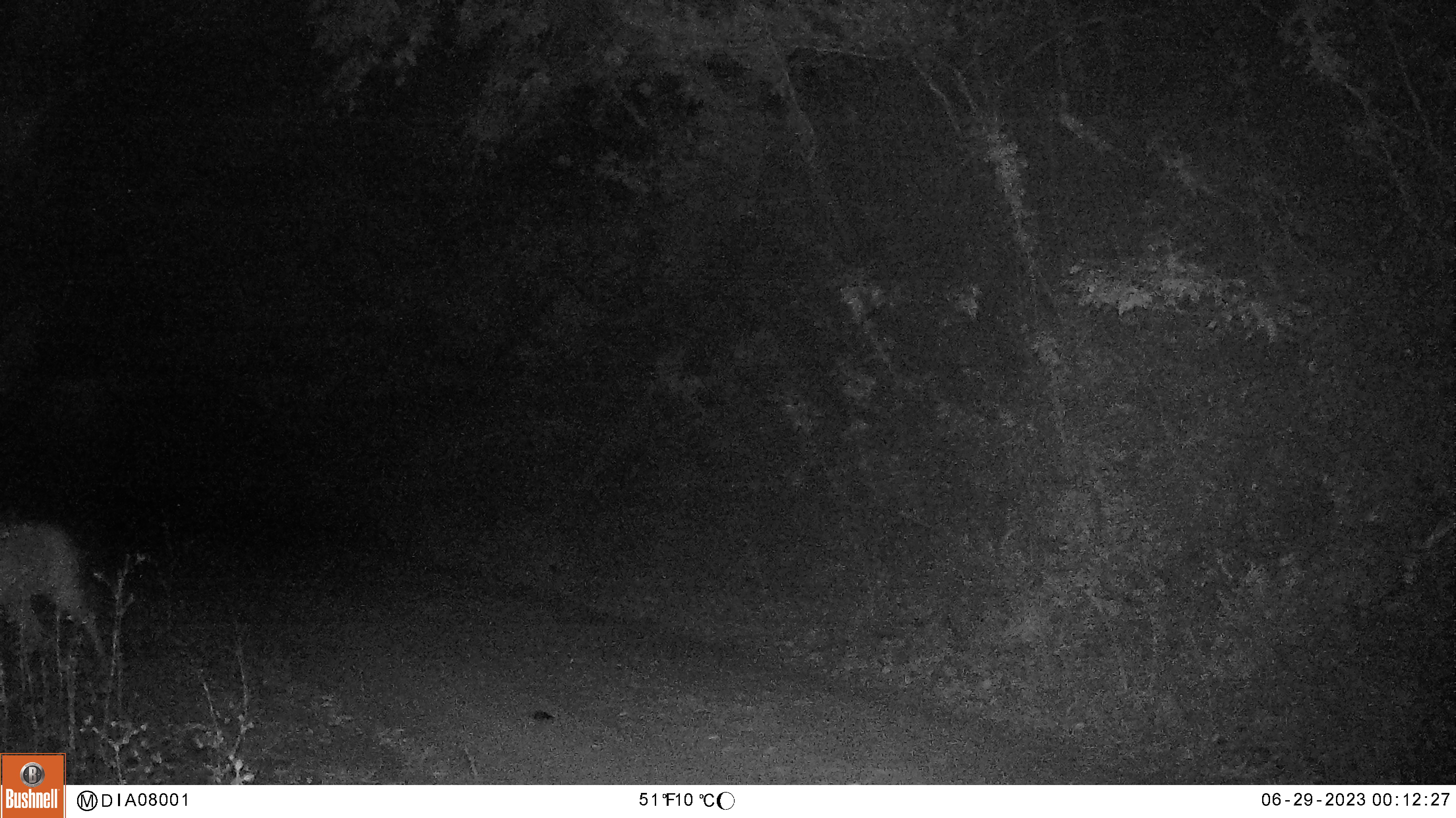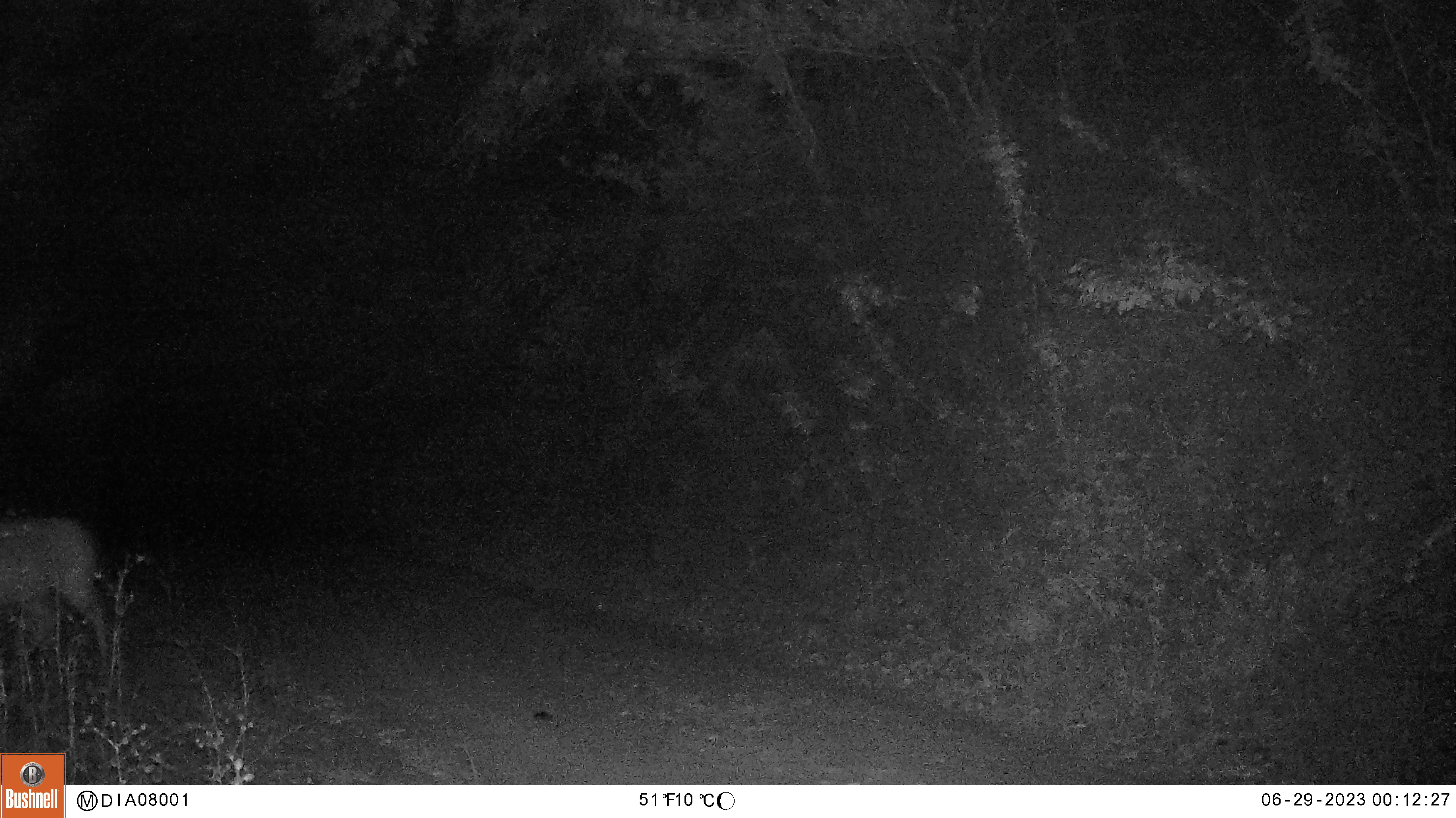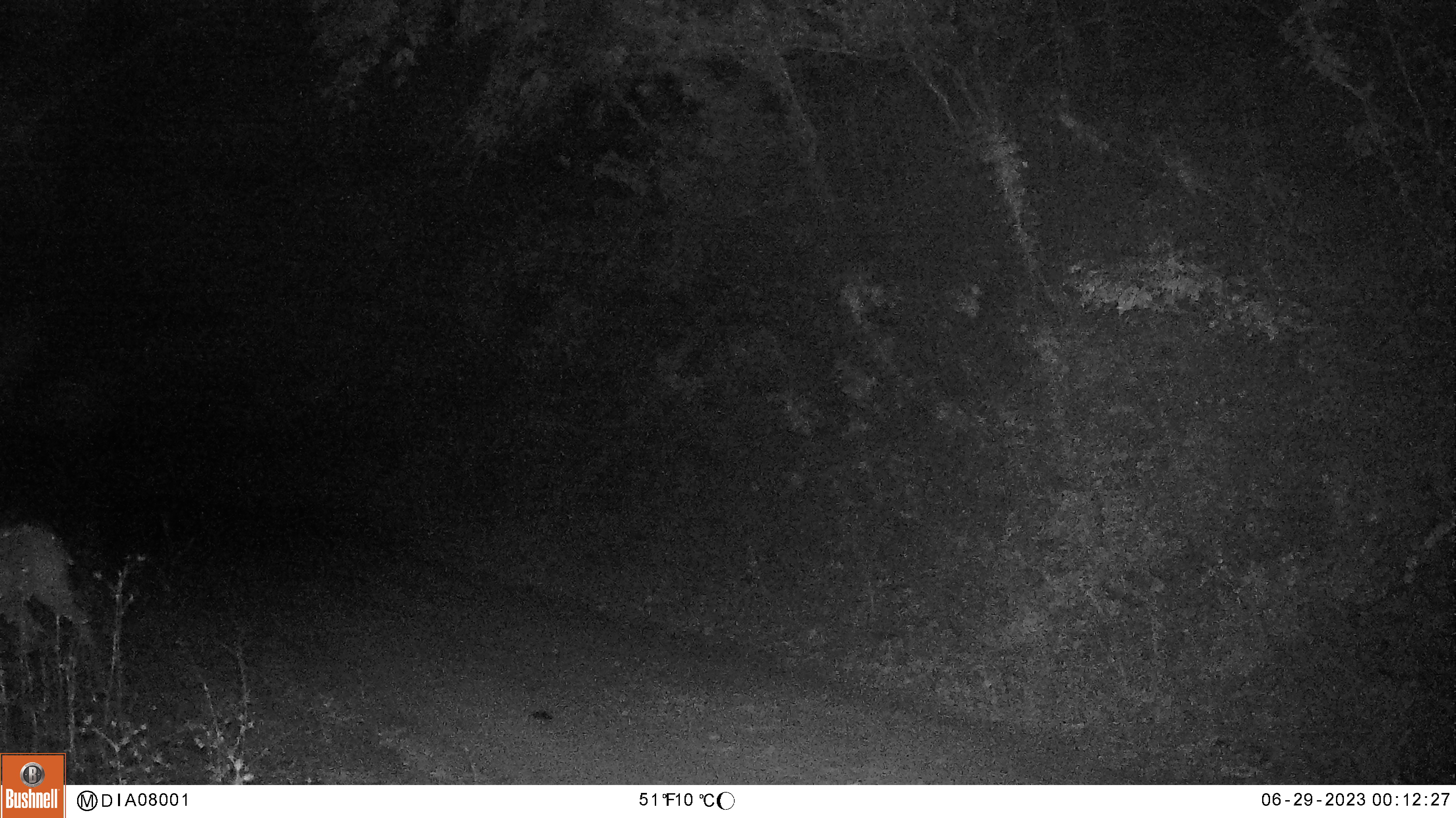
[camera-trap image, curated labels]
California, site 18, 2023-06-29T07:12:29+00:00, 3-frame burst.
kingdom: Animalia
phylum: Chordata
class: Mammalia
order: Artiodactyla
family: Cervidae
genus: Odocoileus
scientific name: Odocoileus hemionus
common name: mule deer